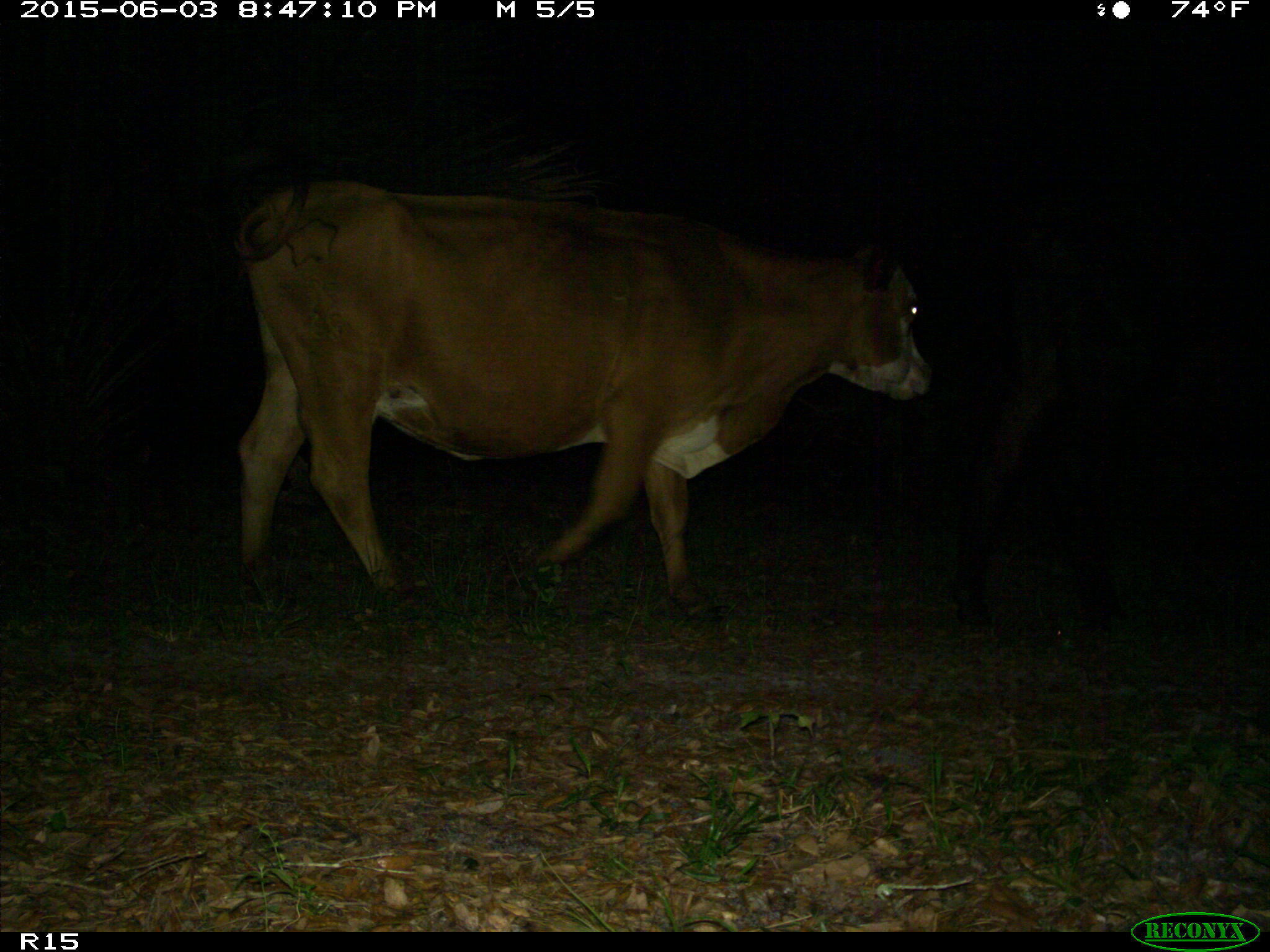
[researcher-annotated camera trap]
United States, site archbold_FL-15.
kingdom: Animalia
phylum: Chordata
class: Mammalia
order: Artiodactyla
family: Bovidae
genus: Bos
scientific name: Bos taurus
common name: domestic cow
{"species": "Bos taurus (domestic cow)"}